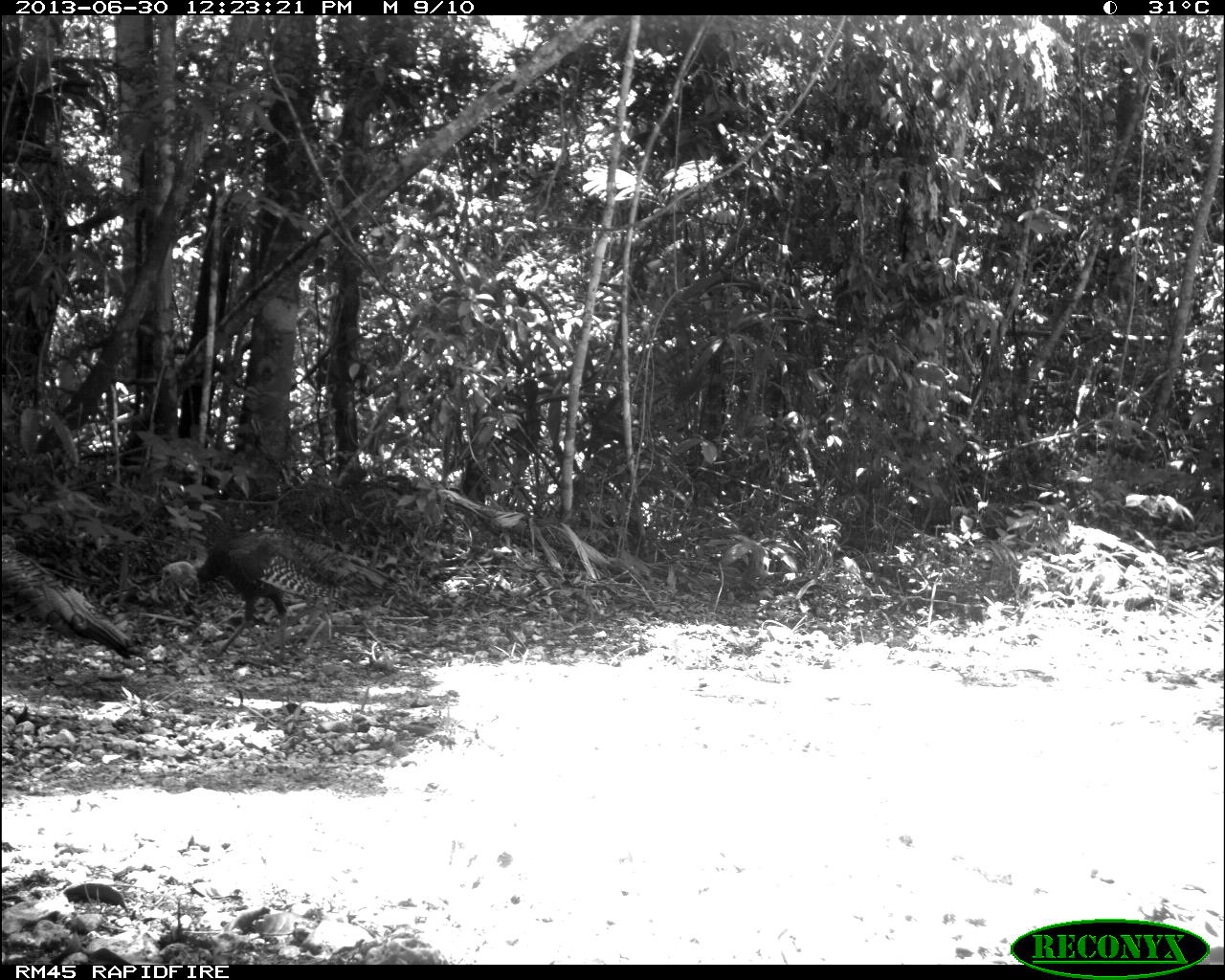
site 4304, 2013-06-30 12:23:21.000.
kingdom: Animalia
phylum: Chordata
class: Aves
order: Galliformes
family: Phasianidae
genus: Meleagris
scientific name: Meleagris ocellata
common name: ocellated turkey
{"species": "Meleagris ocellata (ocellated turkey)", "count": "2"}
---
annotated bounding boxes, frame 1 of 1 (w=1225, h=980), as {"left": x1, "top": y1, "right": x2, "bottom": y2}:
meleagris ocellata: {"left": 158, "top": 524, "right": 402, "bottom": 660}; {"left": 0, "top": 529, "right": 142, "bottom": 659}